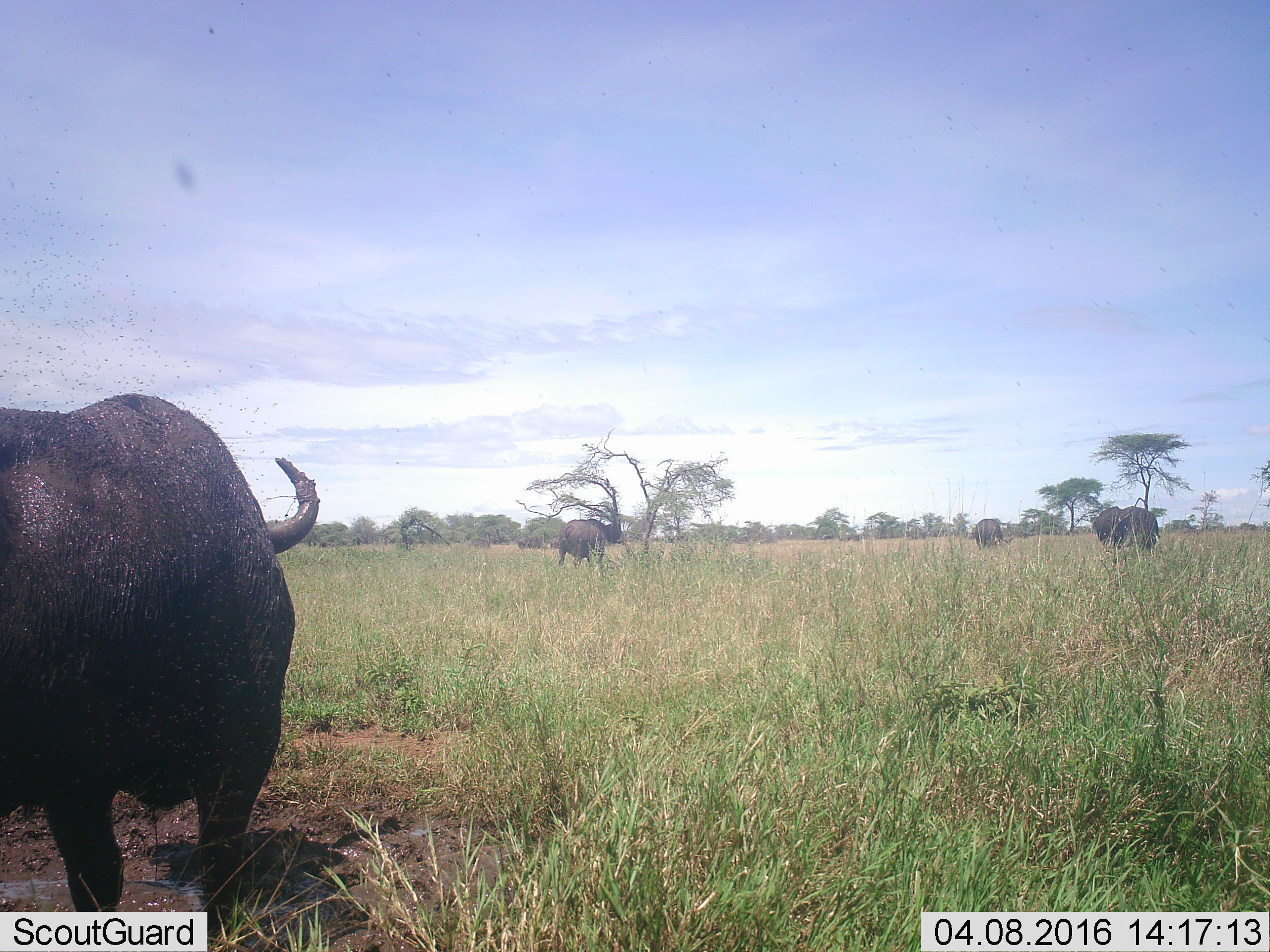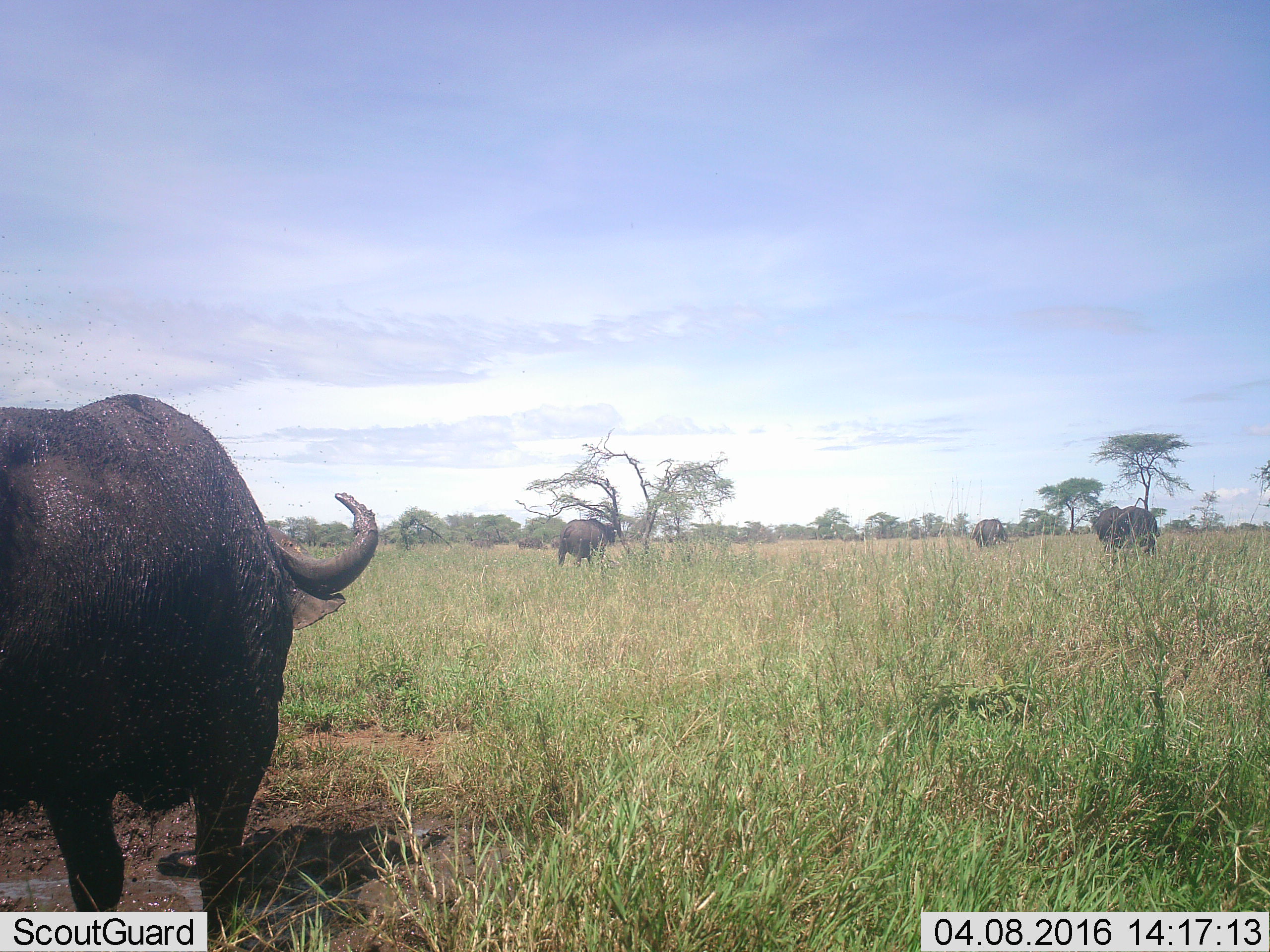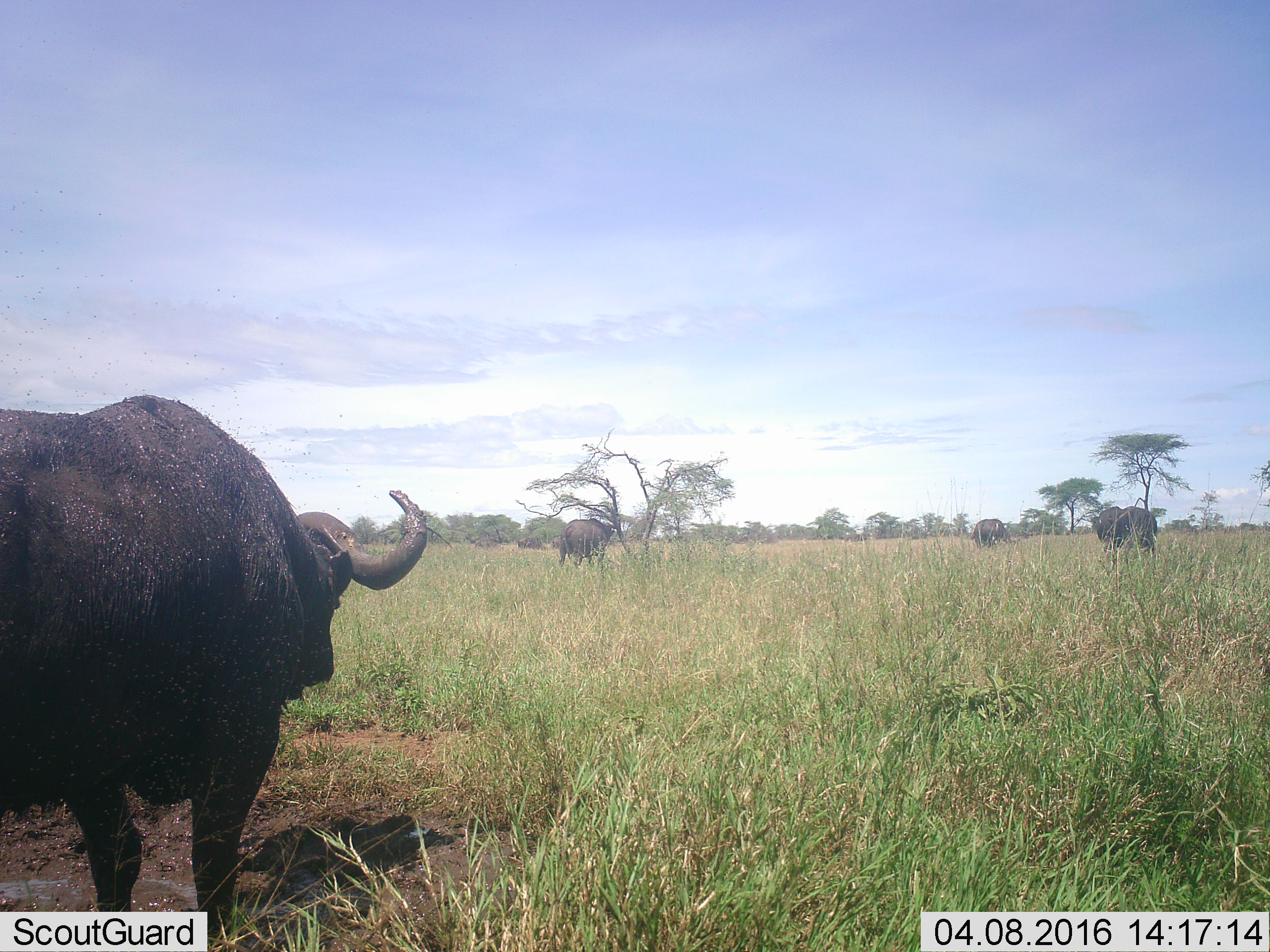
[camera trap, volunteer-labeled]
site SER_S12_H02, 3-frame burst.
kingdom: Animalia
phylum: Chordata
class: Mammalia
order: Artiodactyla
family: Bovidae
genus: Syncerus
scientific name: Syncerus caffer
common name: african buffalo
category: buffalo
Buffalo (african buffalo) (Syncerus caffer), count 4. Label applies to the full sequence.